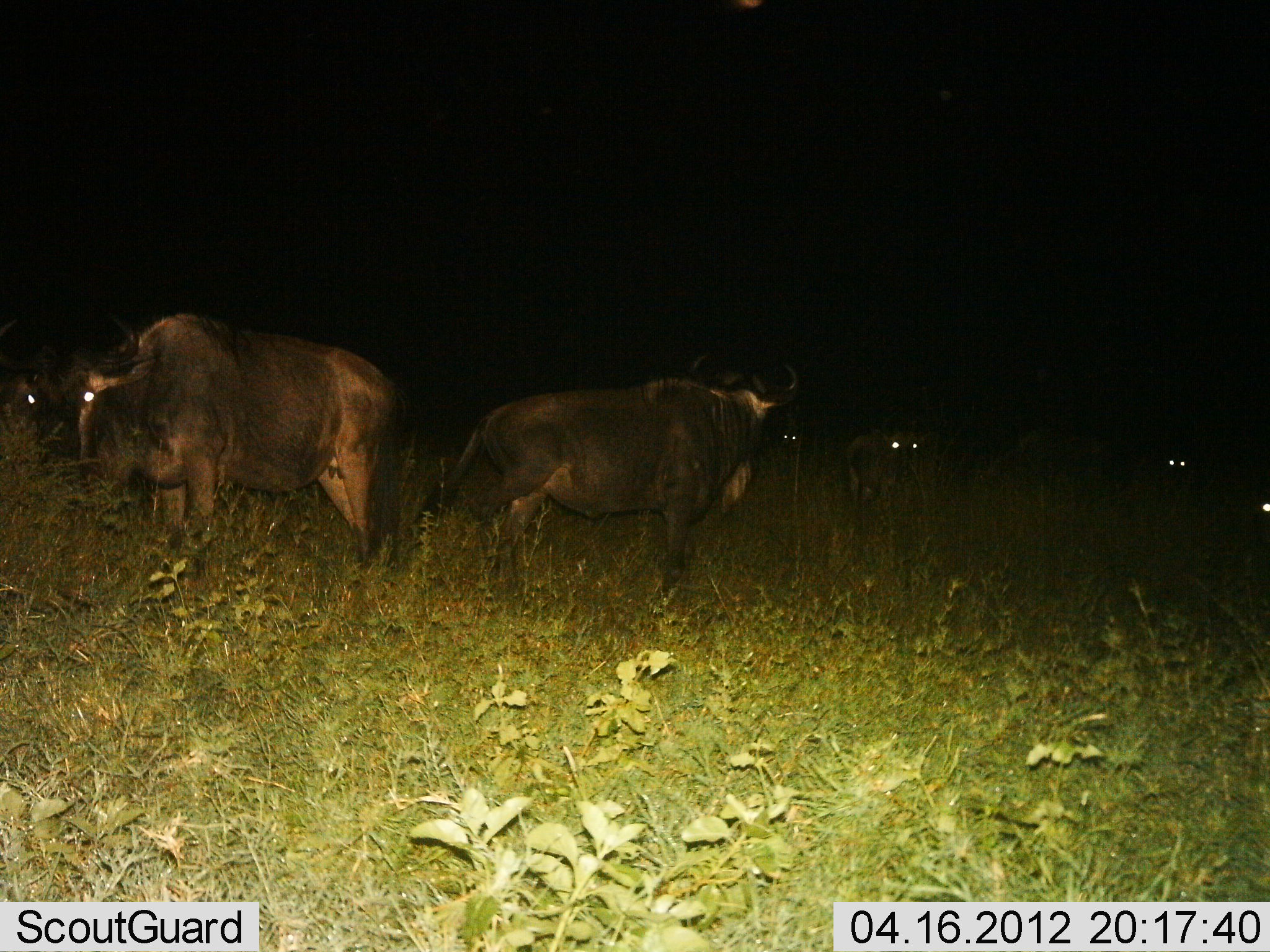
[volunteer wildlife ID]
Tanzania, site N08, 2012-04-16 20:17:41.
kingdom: Animalia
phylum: Chordata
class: Mammalia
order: Artiodactyla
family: Bovidae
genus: Connochaetes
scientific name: Connochaetes taurinus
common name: blue wildebeest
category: wildebeest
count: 6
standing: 100%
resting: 17%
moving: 0%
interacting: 0%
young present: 0%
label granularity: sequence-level